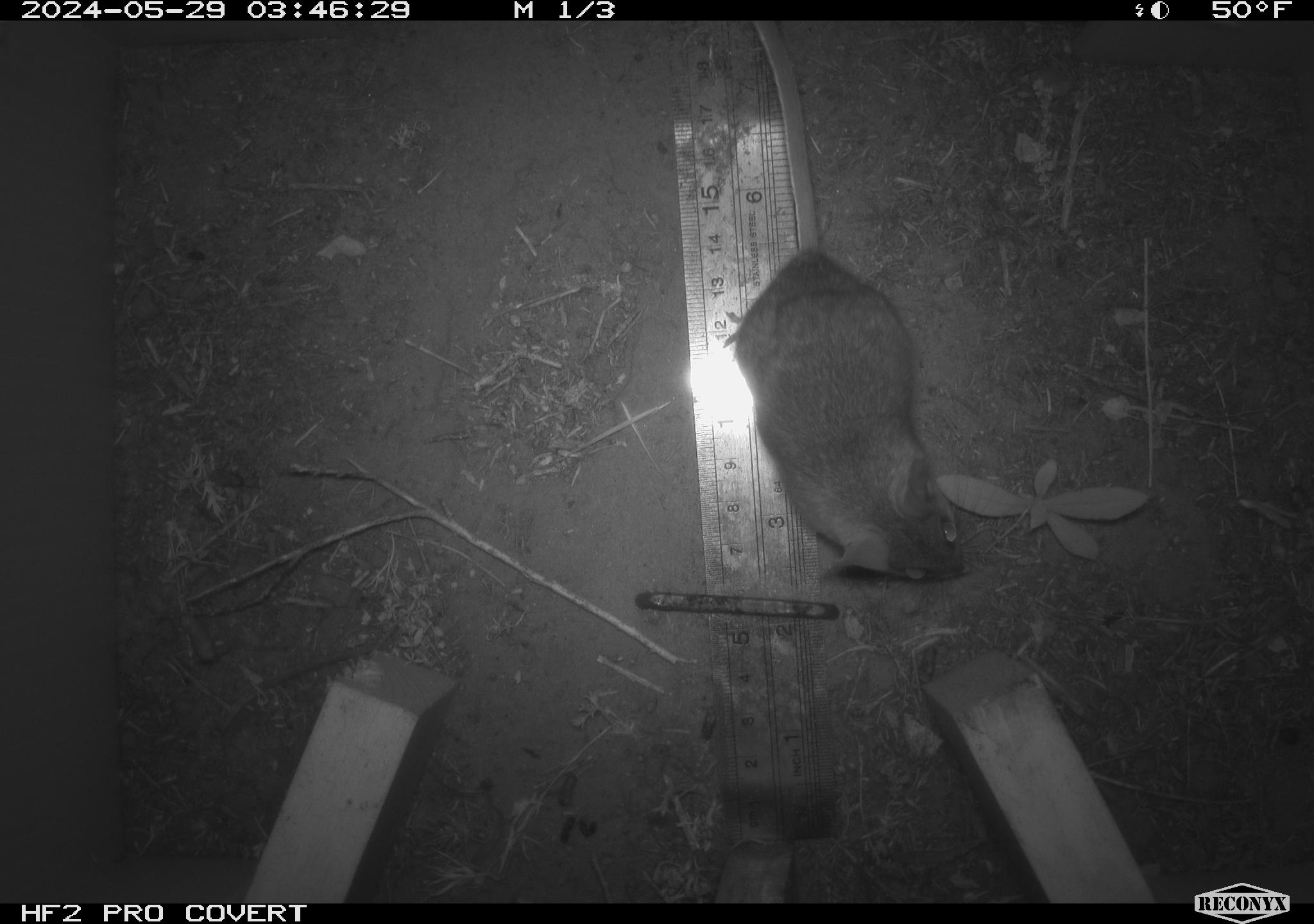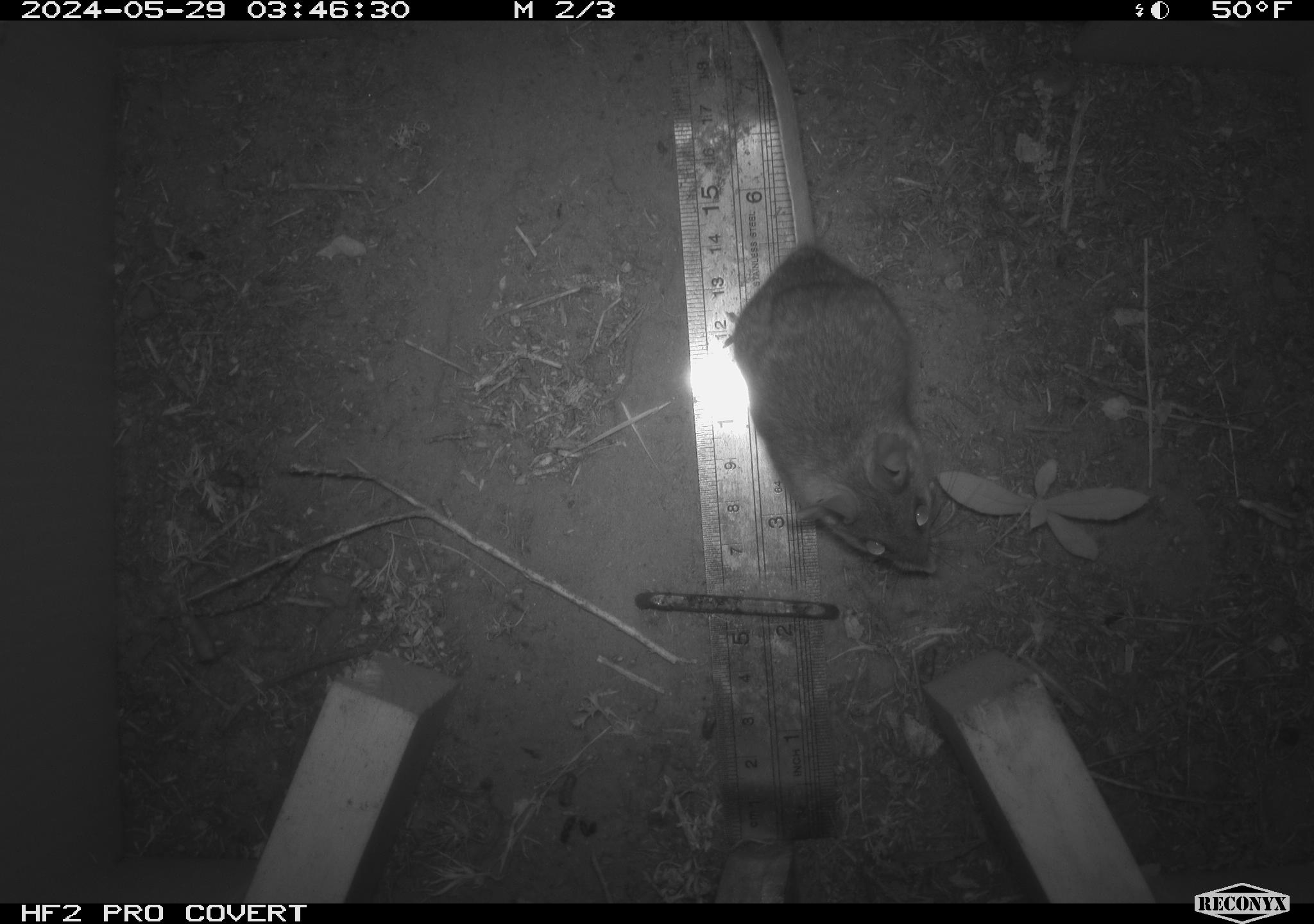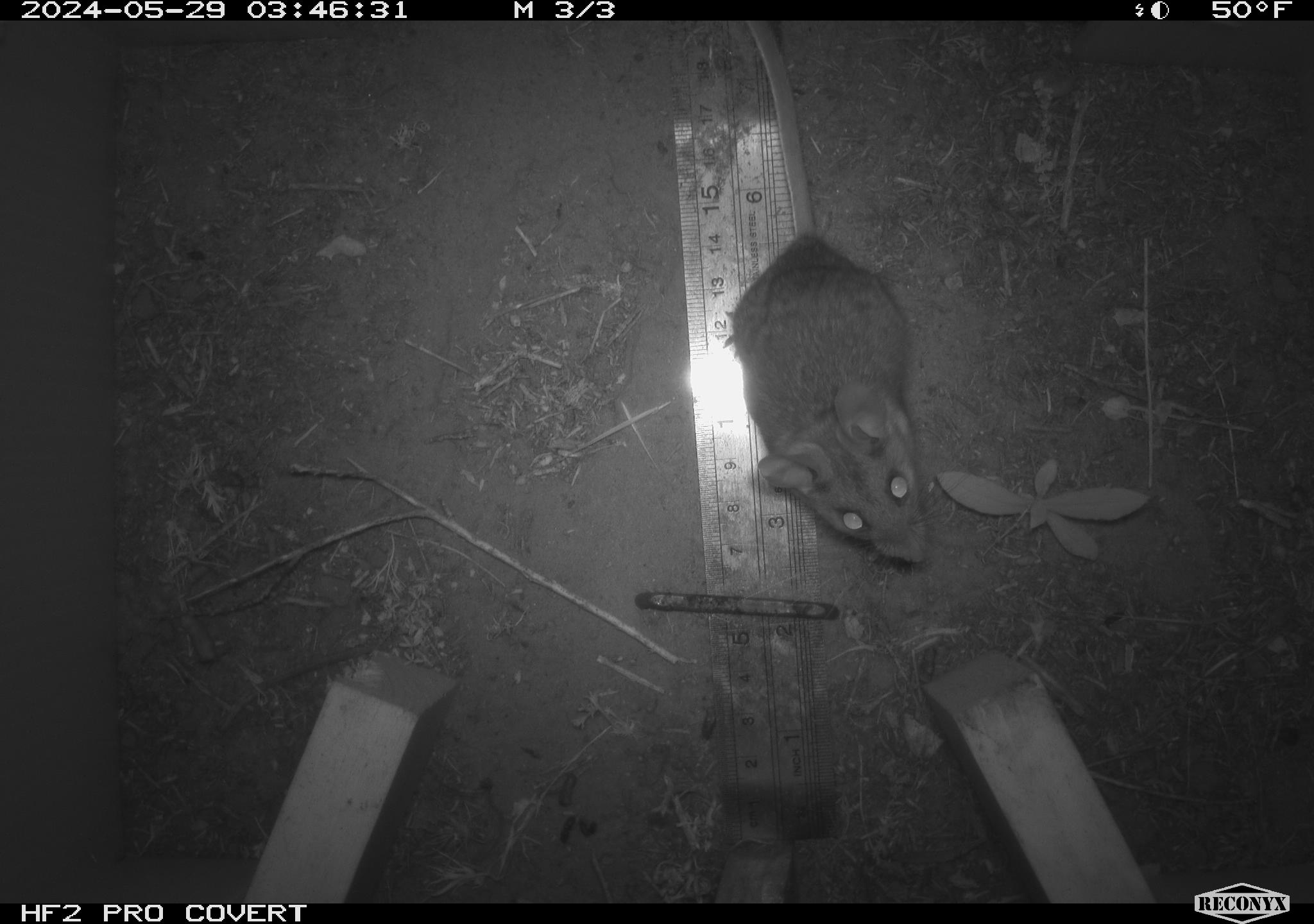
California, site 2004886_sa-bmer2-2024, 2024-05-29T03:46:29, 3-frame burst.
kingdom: Animalia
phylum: Chordata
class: Mammalia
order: Rodentia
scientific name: Rodentia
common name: woodrat or rat or mouse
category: woodrat or rat or mouse species